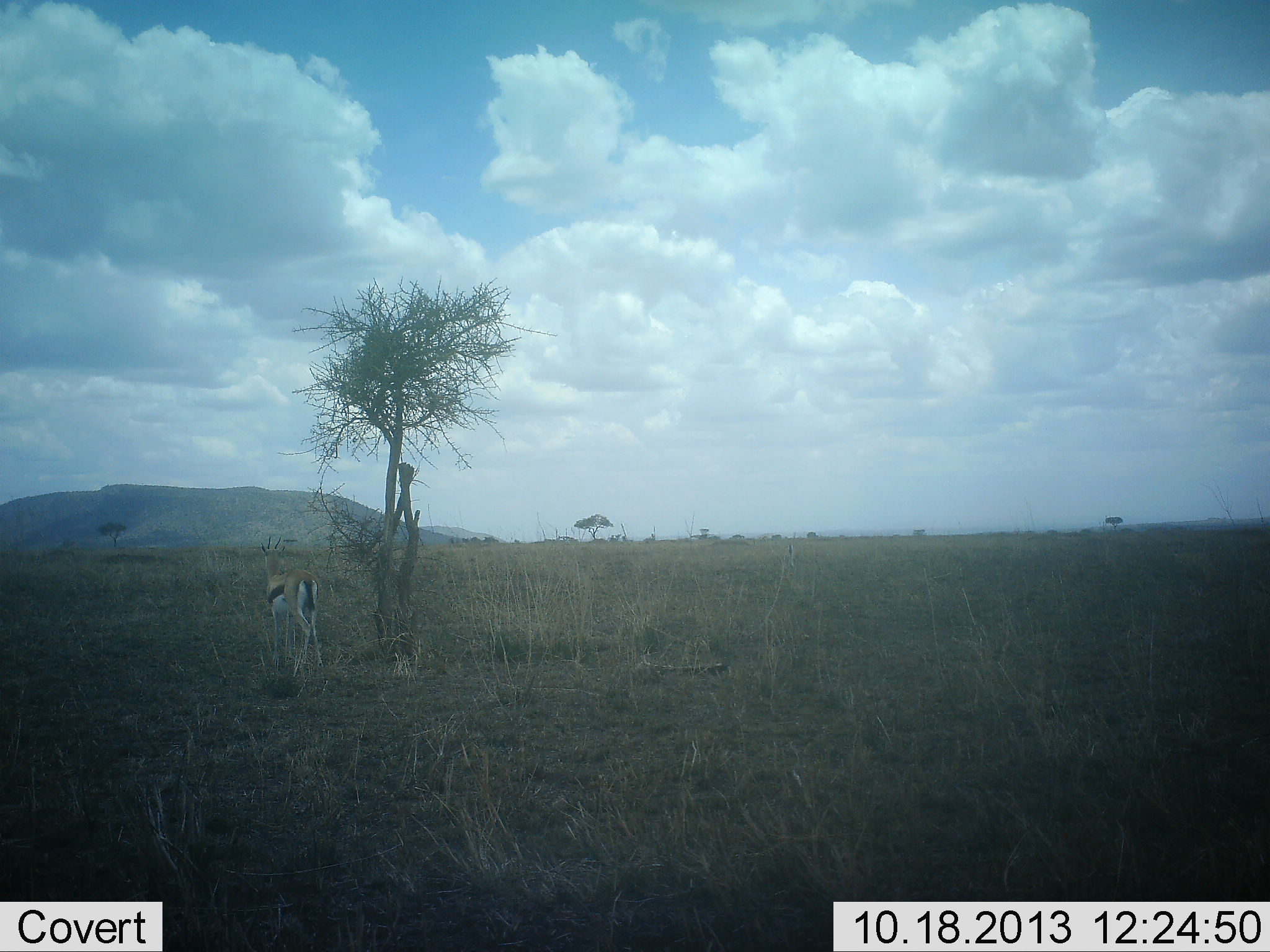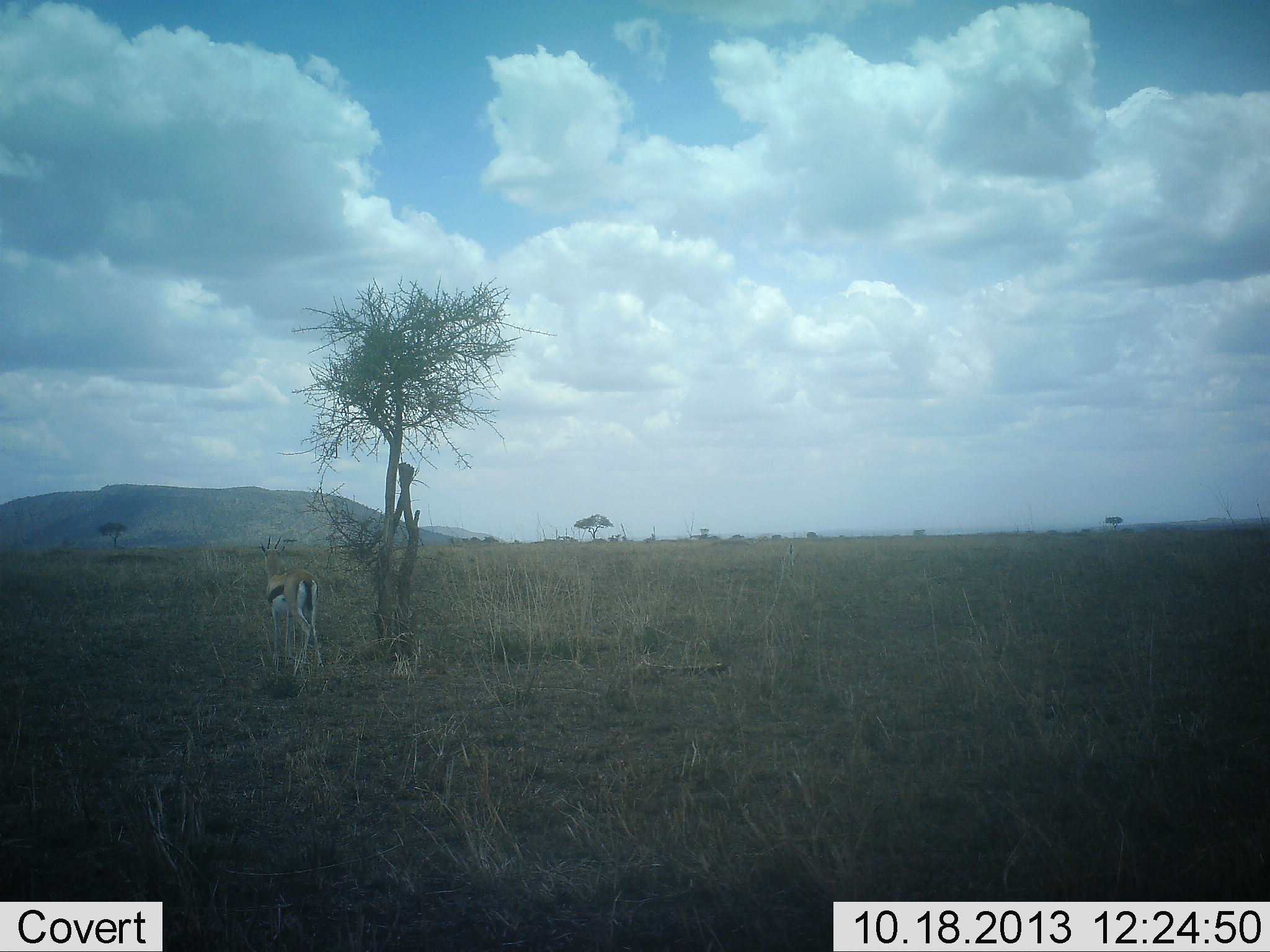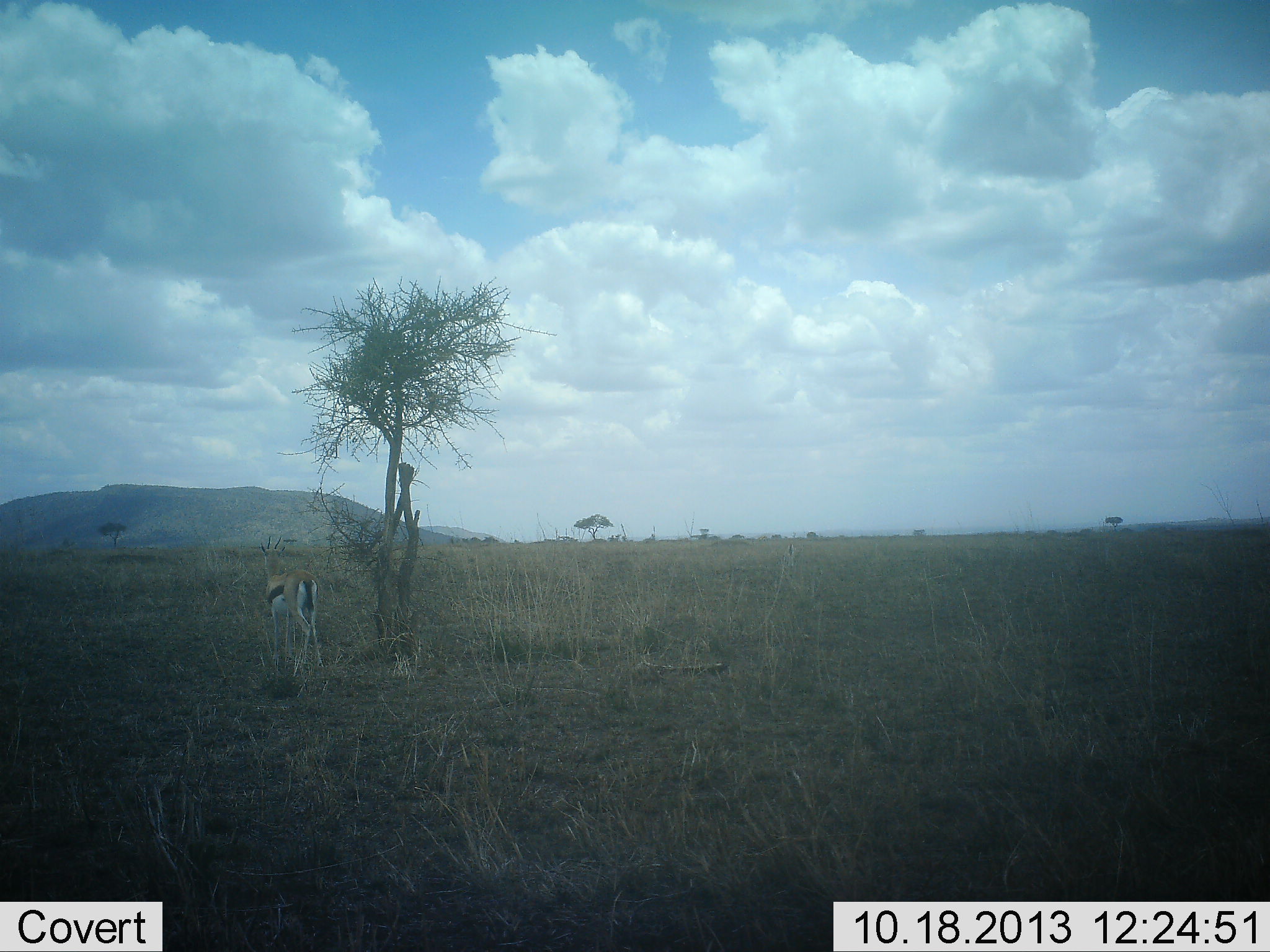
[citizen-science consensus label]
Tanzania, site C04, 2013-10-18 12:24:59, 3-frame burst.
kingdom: Animalia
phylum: Chordata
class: Mammalia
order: Artiodactyla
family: Bovidae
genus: Eudorcas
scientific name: Eudorcas thomsonii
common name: thomson's gazelle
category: gazellethomsons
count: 1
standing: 100%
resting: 0%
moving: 0%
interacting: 0%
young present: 0%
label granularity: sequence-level